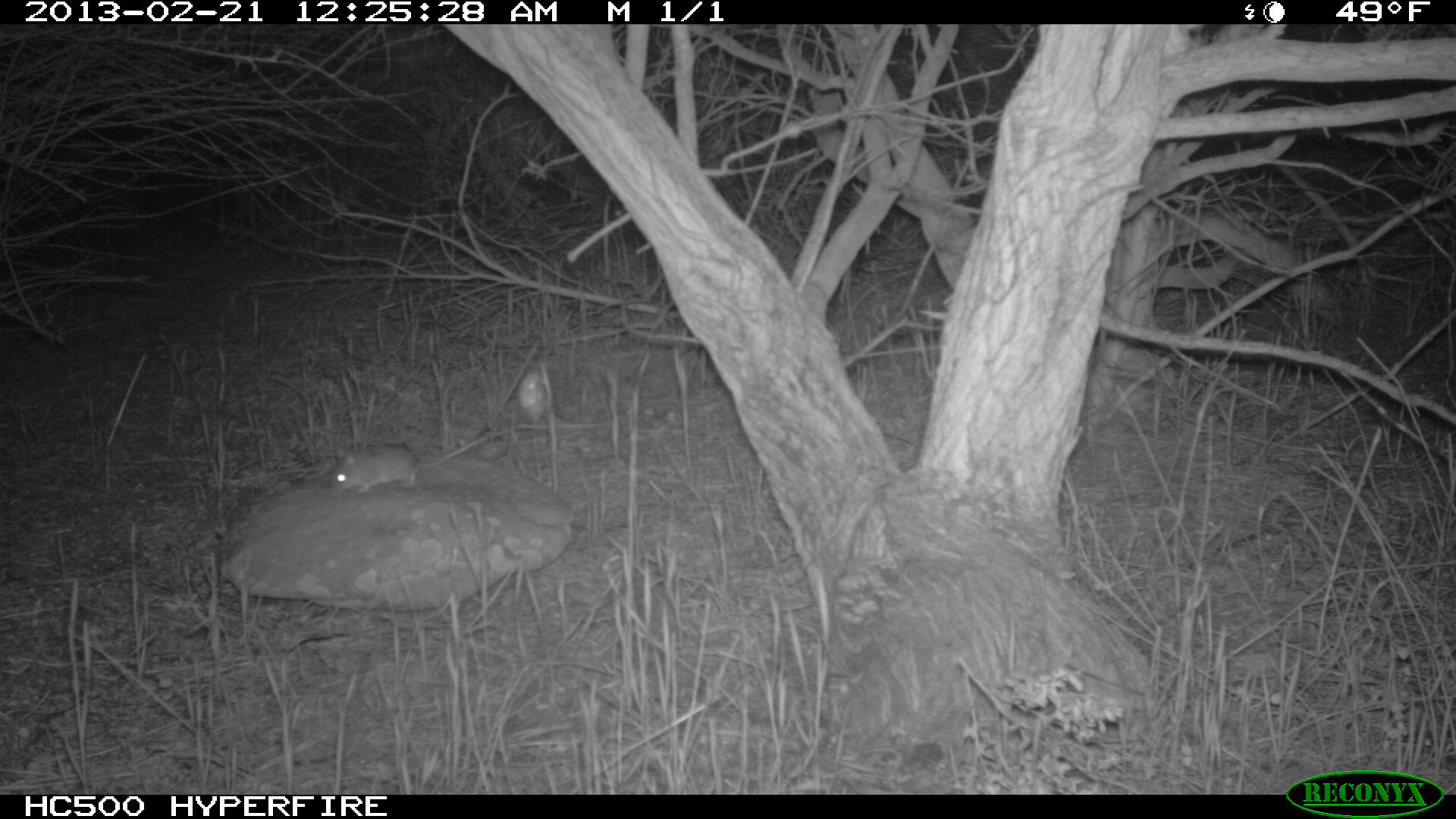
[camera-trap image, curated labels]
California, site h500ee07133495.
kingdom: Animalia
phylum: Chordata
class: Mammalia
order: Rodentia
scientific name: Rodentia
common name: rodent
Rodent (Rodentia).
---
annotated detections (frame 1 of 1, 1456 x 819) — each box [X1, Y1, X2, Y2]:
rodent: [330, 434, 488, 492]